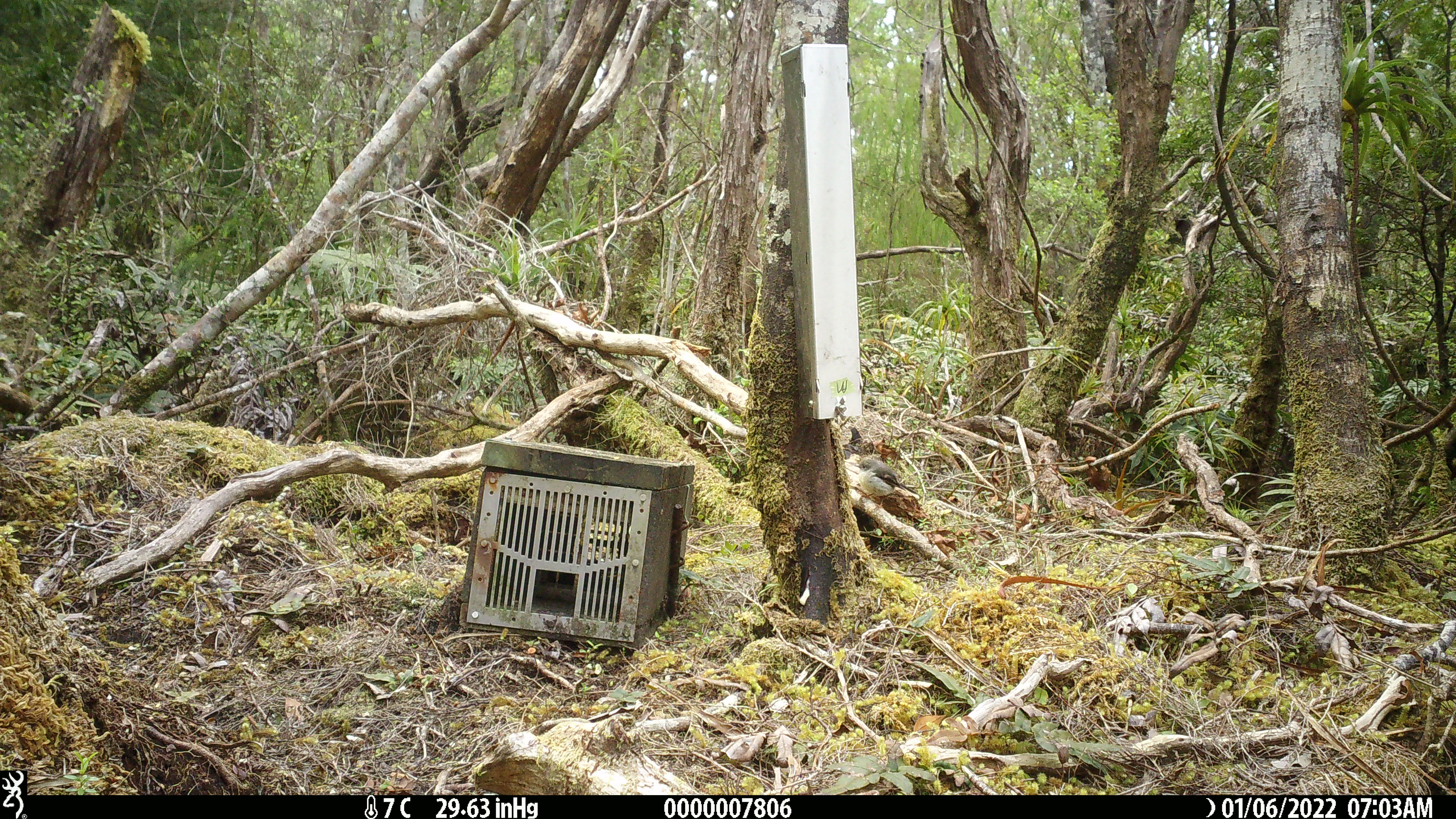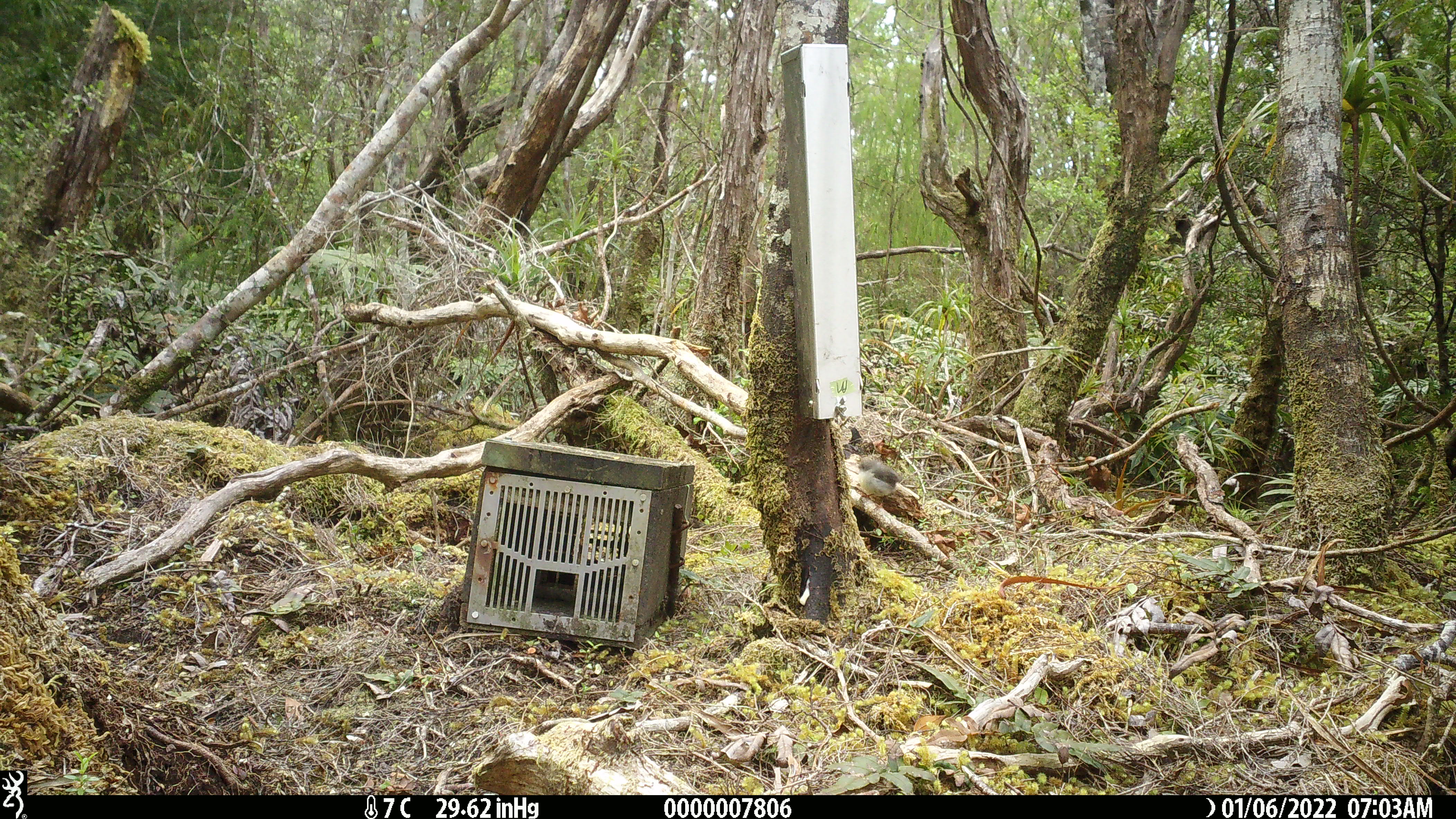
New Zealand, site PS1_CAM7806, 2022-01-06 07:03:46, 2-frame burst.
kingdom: Animalia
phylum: Chordata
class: Aves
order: Passeriformes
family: Petroicidae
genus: Petroica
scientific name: Petroica macrocephala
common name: tomtit